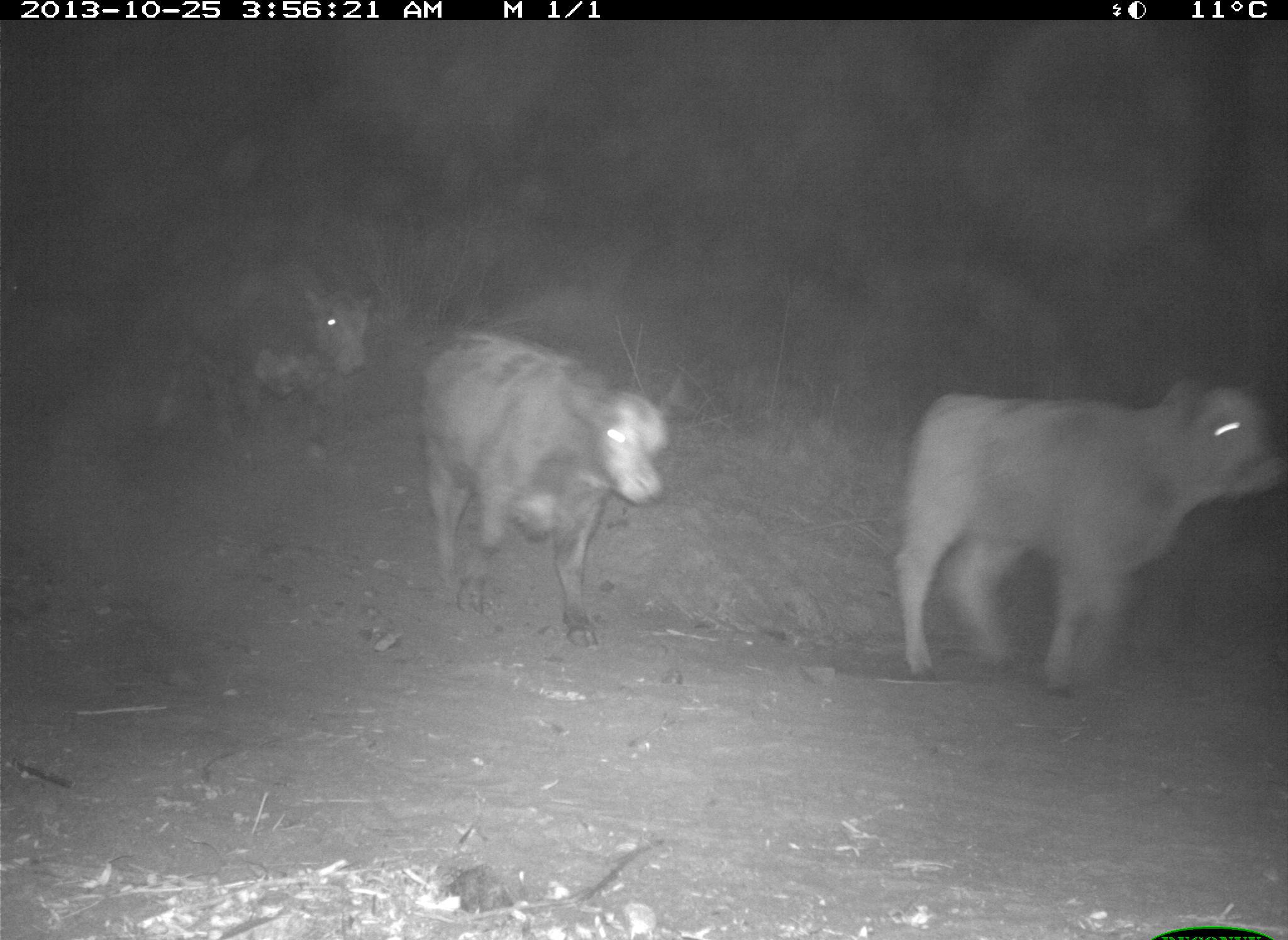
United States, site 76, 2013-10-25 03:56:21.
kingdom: Animalia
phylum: Chordata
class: Mammalia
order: Artiodactyla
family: Bovidae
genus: Bos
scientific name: Bos taurus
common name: cow